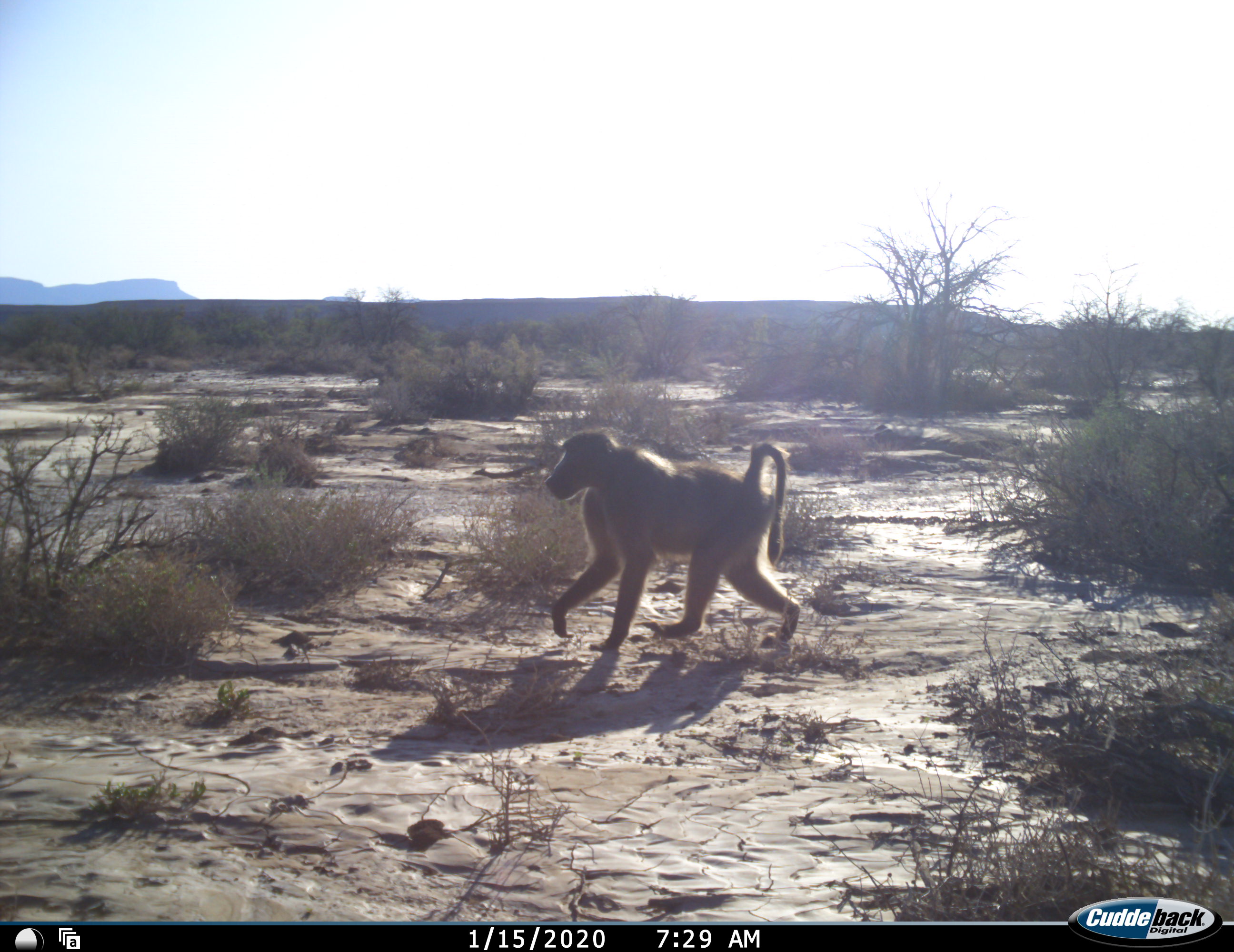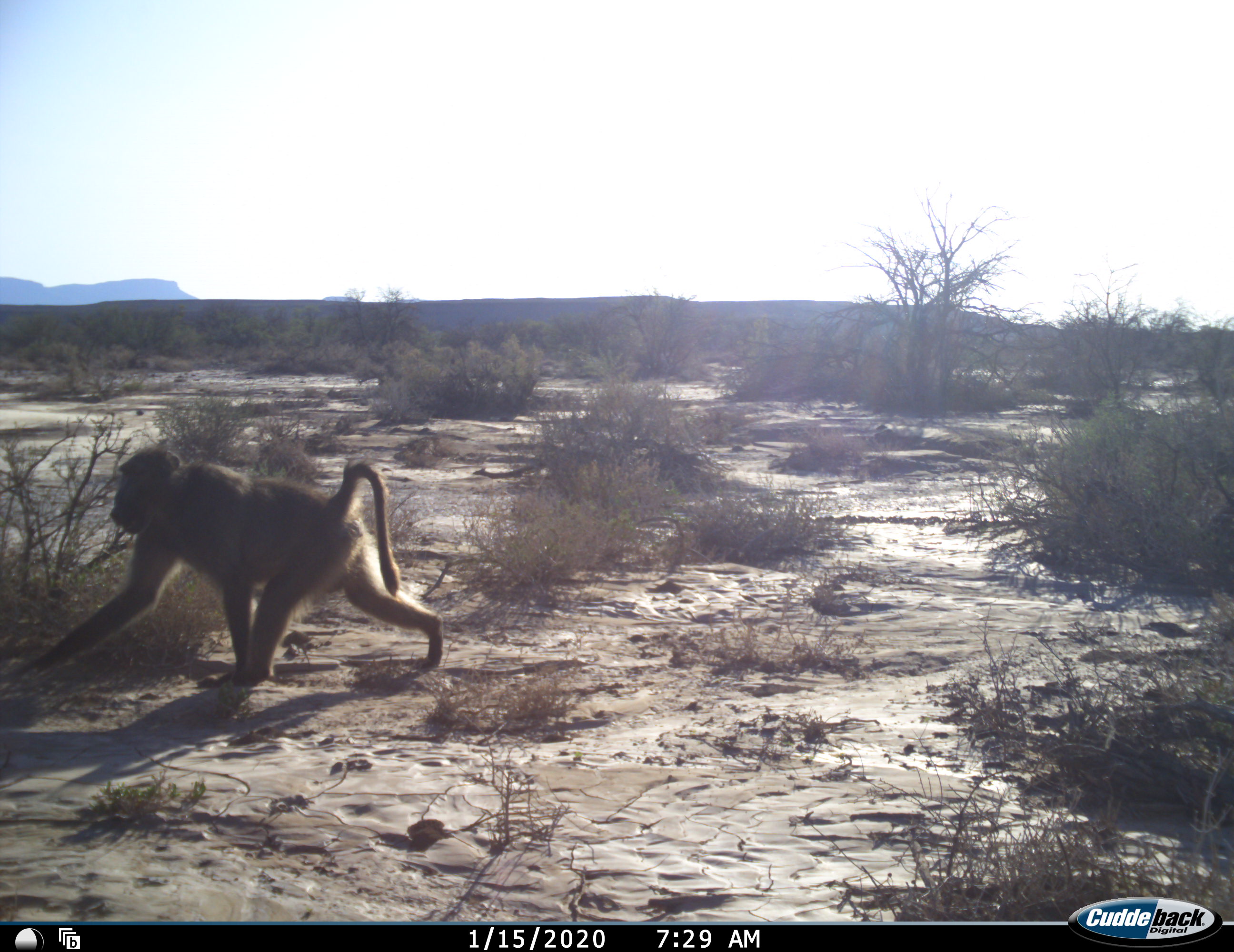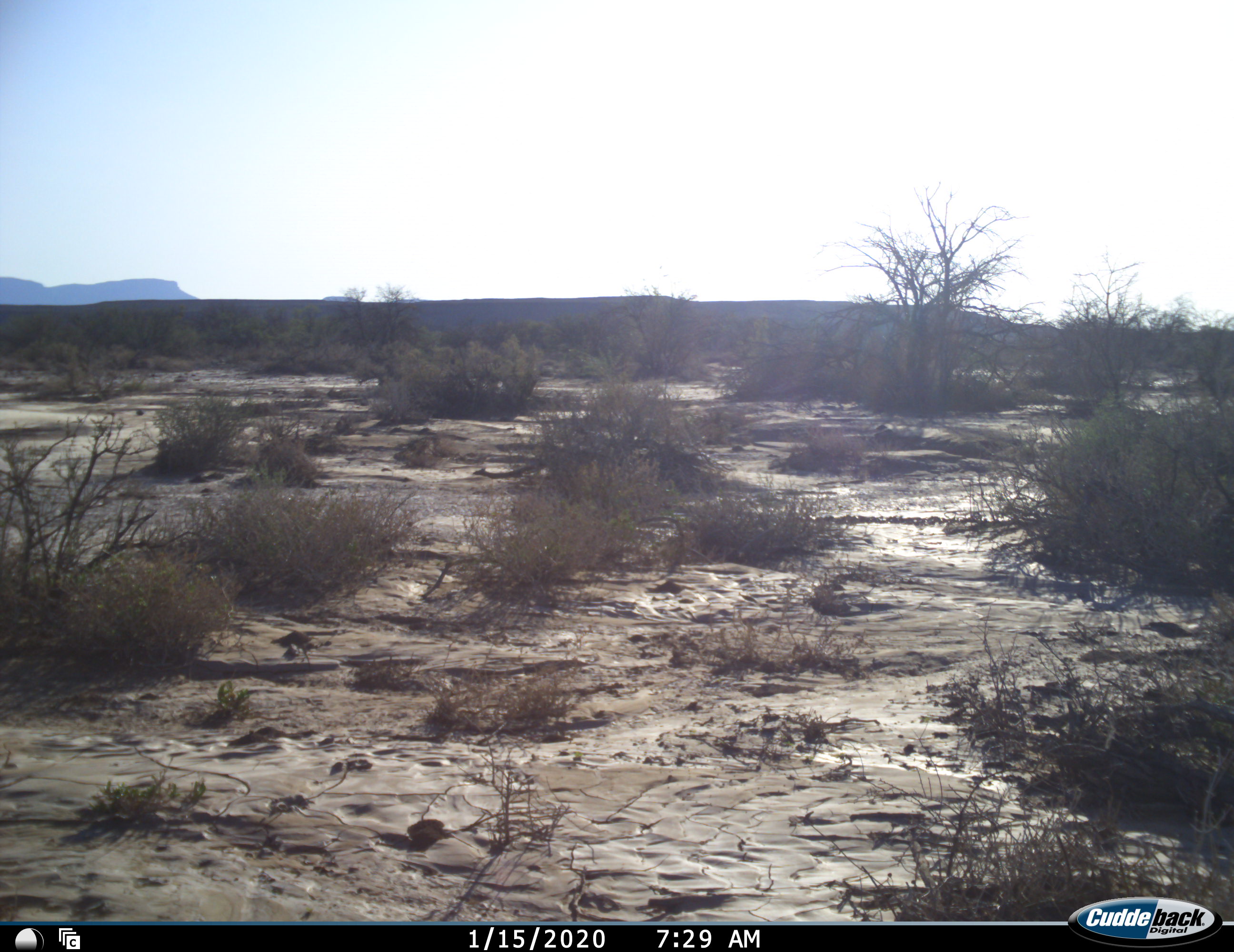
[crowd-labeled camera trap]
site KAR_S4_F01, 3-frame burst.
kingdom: Animalia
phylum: Chordata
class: Mammalia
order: Primates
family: Cercopithecidae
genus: Papio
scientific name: Papio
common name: baboon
Baboon (Papio), count 1. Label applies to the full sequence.